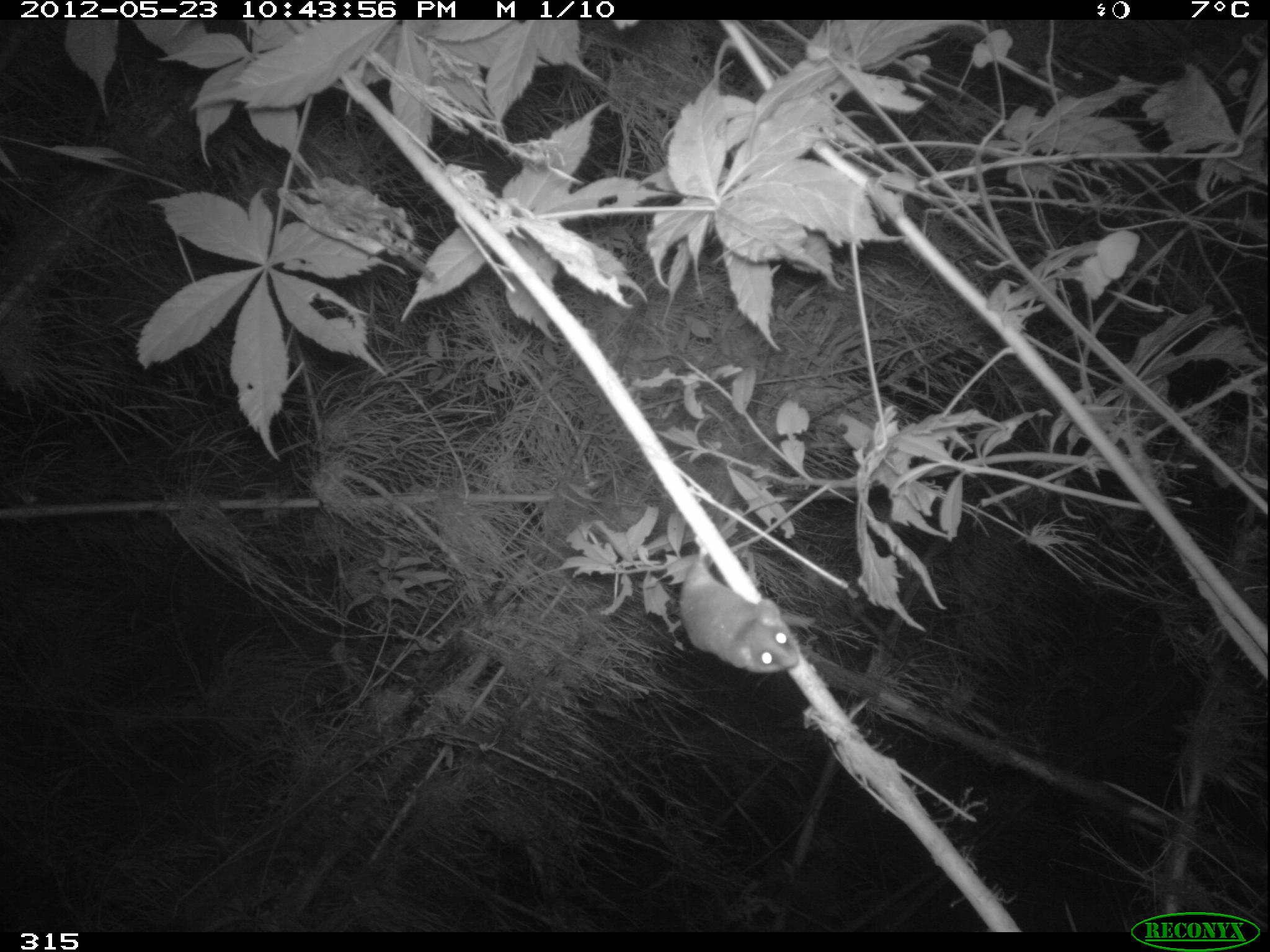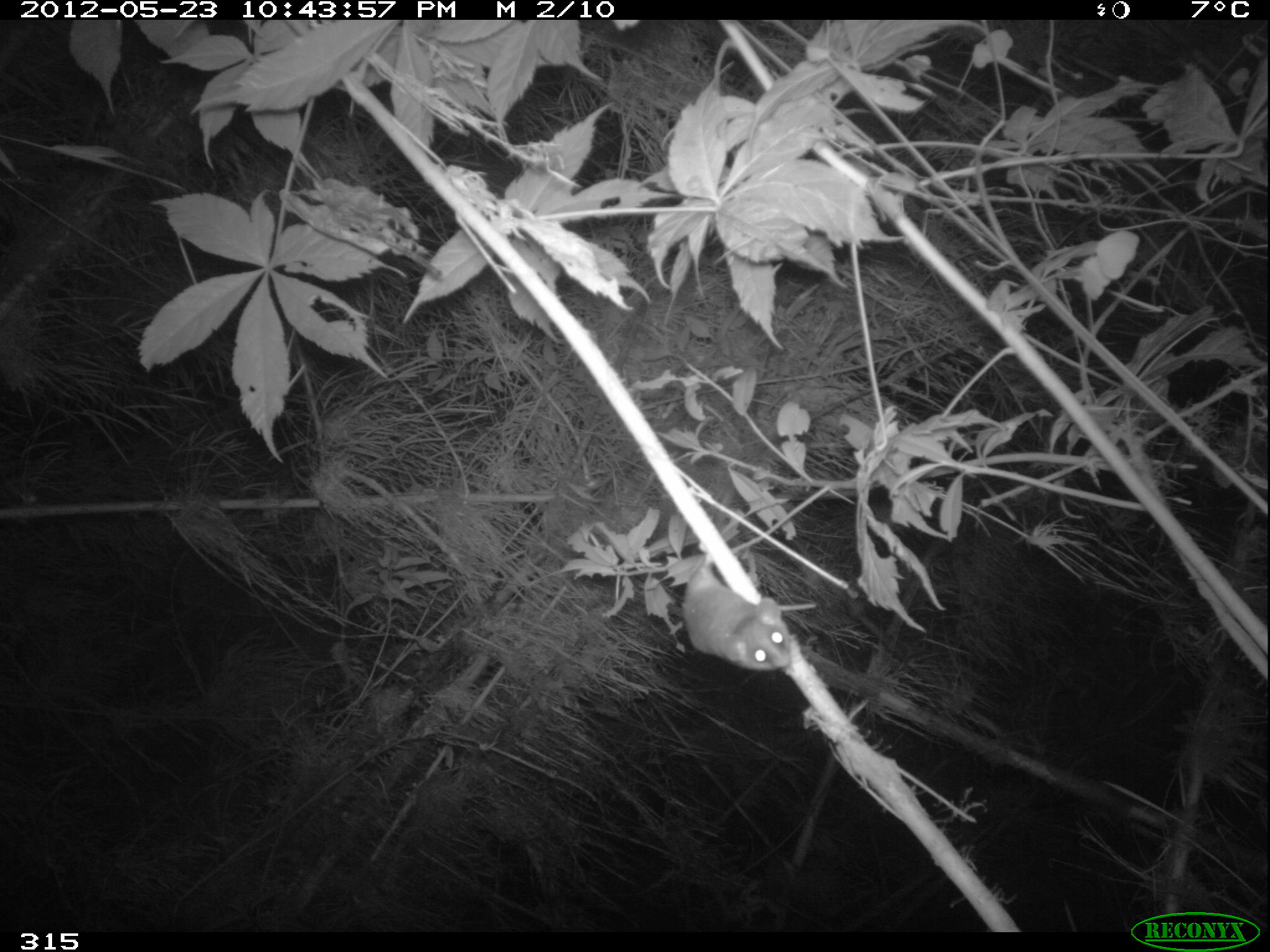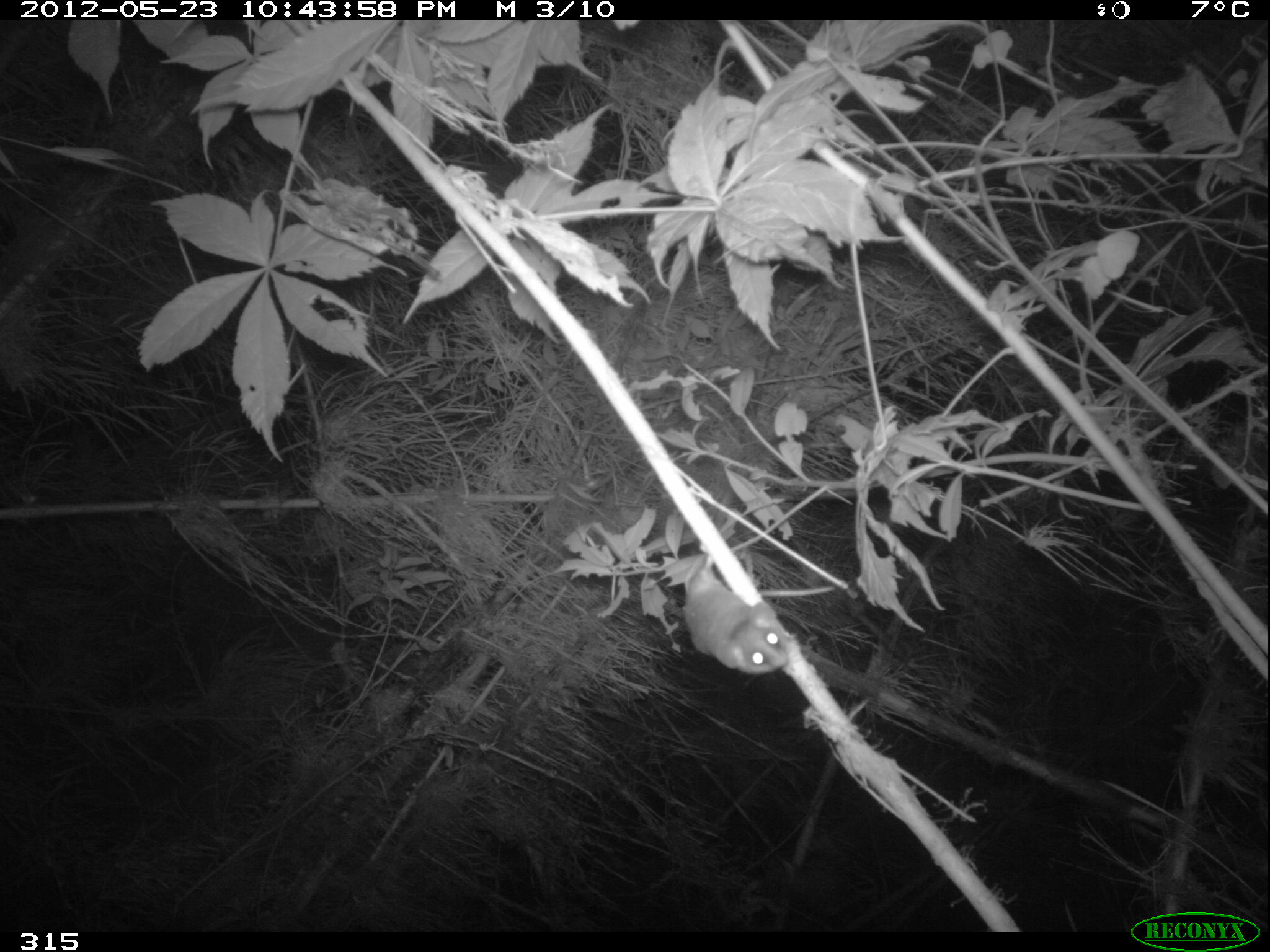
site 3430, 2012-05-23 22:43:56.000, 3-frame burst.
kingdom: Animalia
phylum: Chordata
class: Mammalia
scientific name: Mammalia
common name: mammals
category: unknown mammal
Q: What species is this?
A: Unknown mammal (mammals) (Mammalia).